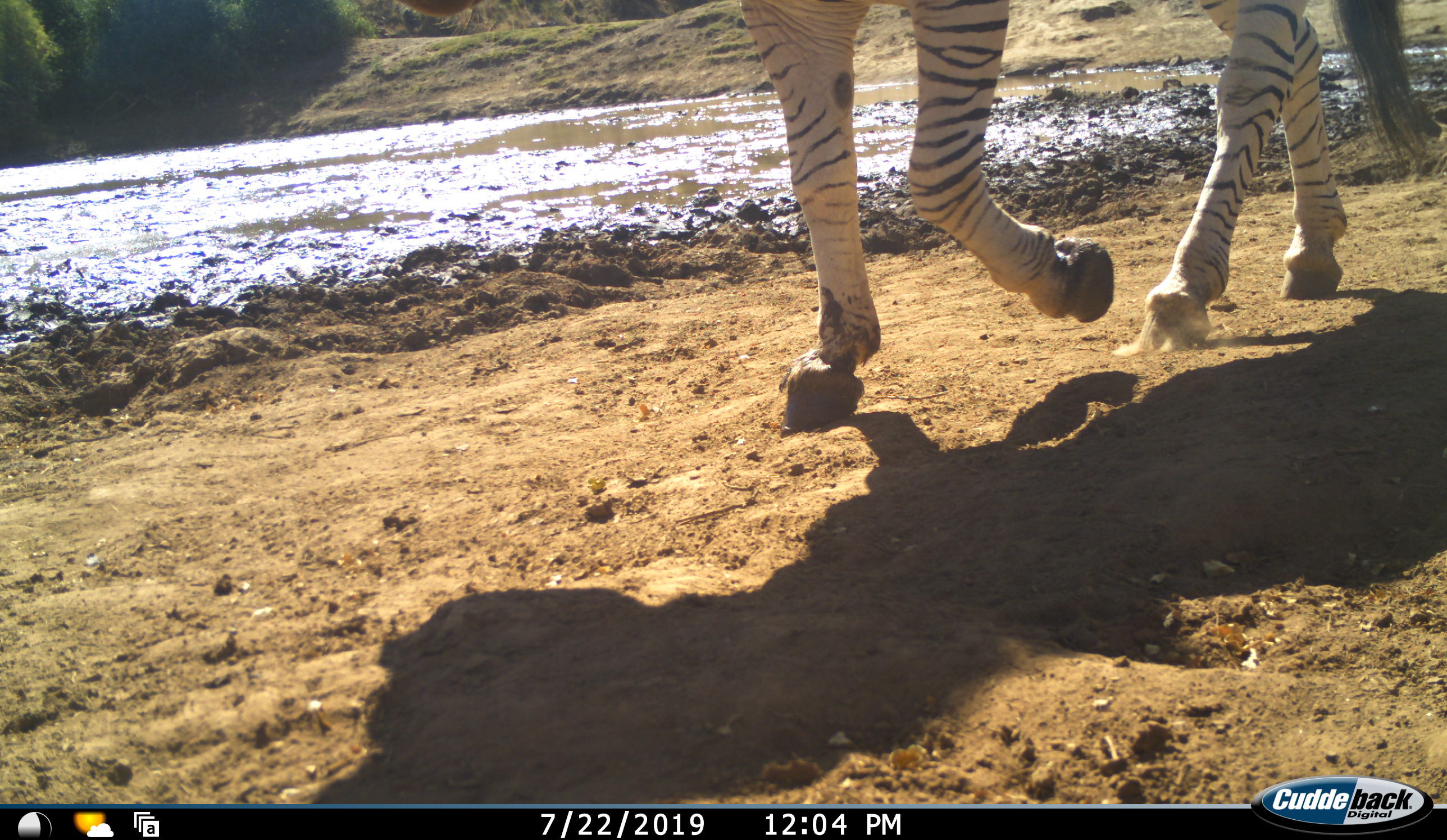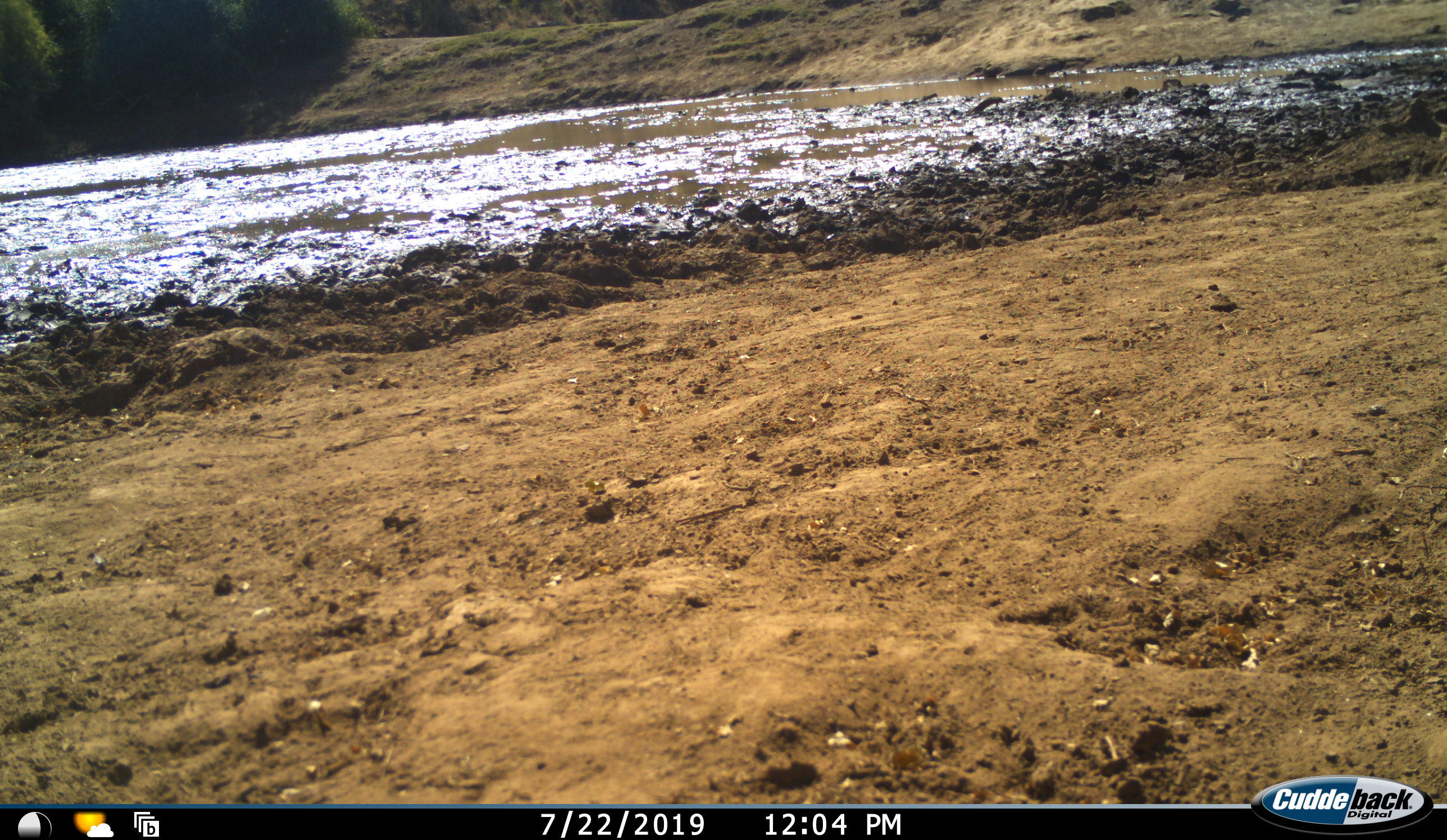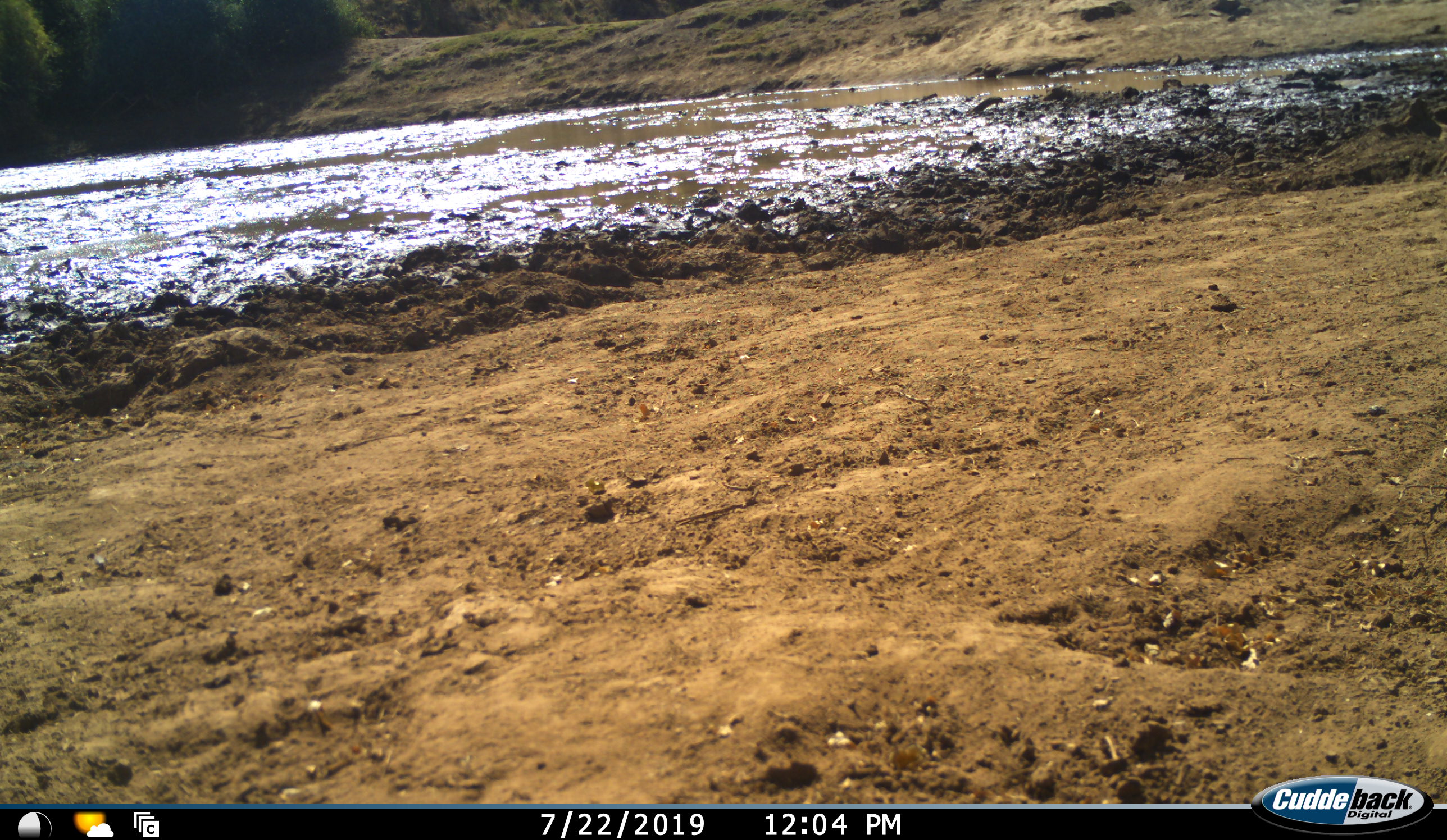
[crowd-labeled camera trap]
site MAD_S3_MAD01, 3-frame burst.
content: unidentified animal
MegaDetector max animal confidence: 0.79